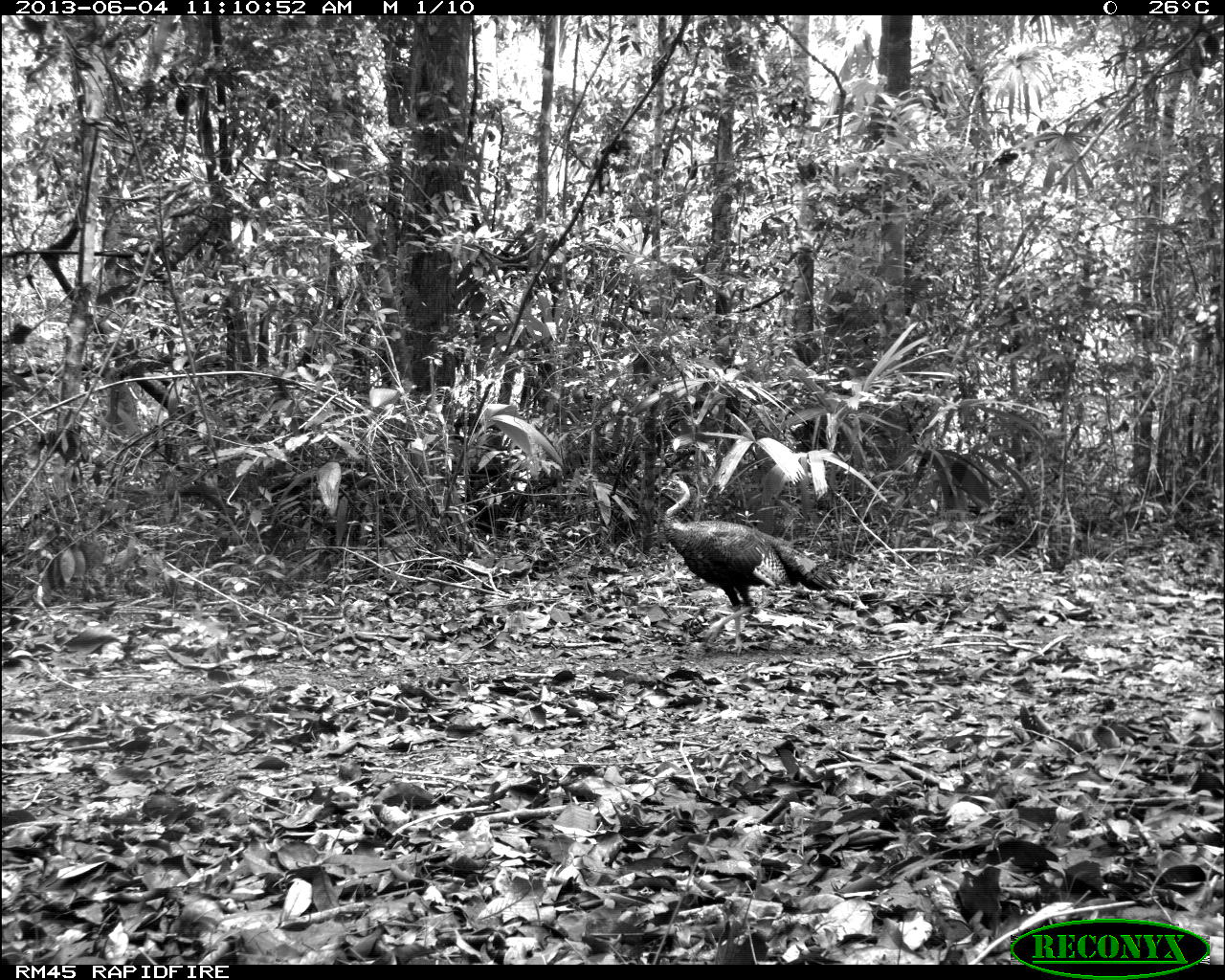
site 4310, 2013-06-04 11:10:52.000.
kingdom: Animalia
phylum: Chordata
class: Aves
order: Galliformes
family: Phasianidae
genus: Meleagris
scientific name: Meleagris ocellata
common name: ocellated turkey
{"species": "Meleagris ocellata (ocellated turkey)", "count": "1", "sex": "male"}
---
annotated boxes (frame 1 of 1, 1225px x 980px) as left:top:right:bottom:
meleagris ocellata: 661:476:844:655